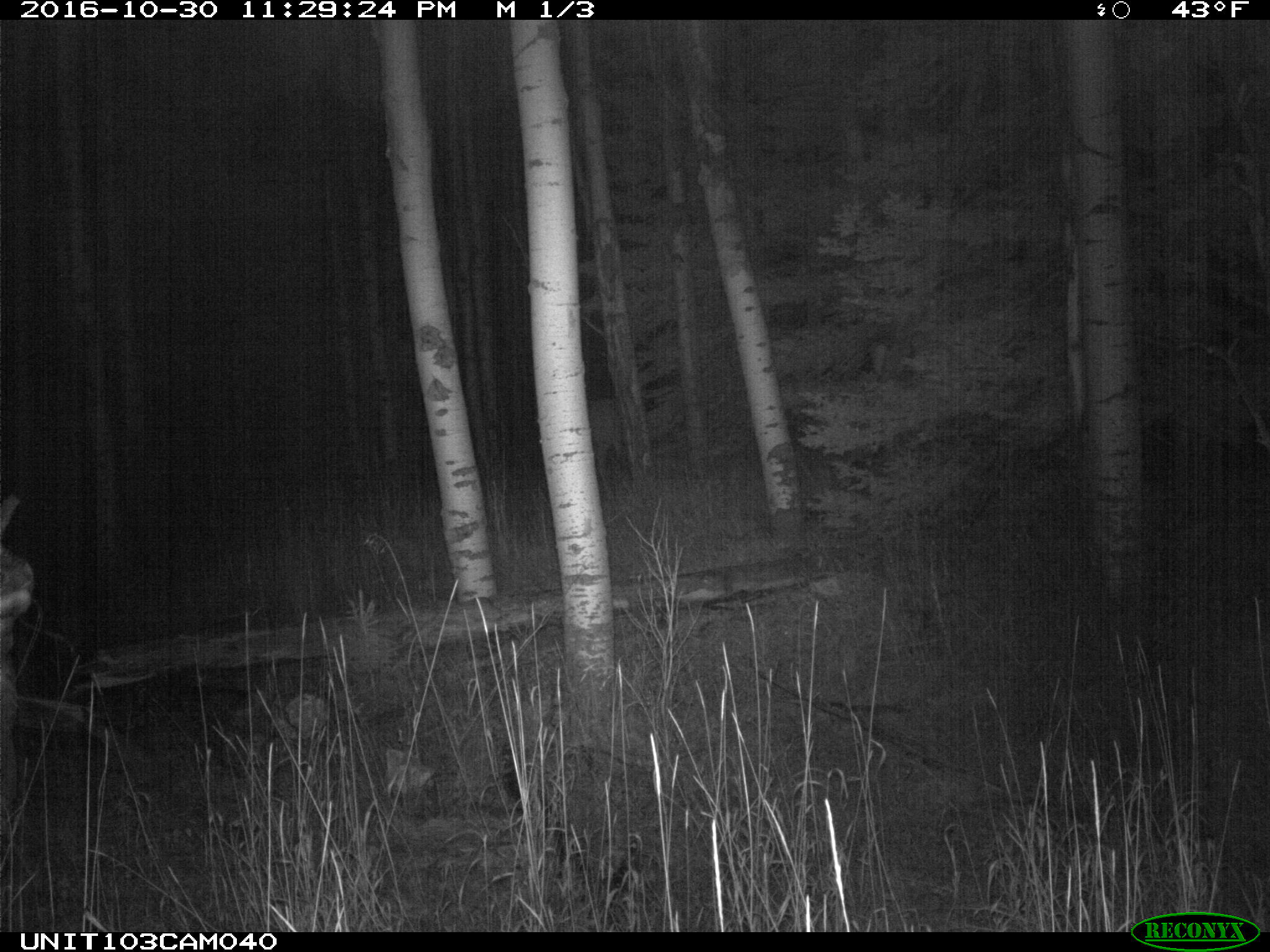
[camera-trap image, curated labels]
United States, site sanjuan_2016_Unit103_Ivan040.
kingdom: Animalia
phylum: Chordata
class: Mammalia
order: Artiodactyla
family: Cervidae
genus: Cervus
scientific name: Cervus elaphus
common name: red deer